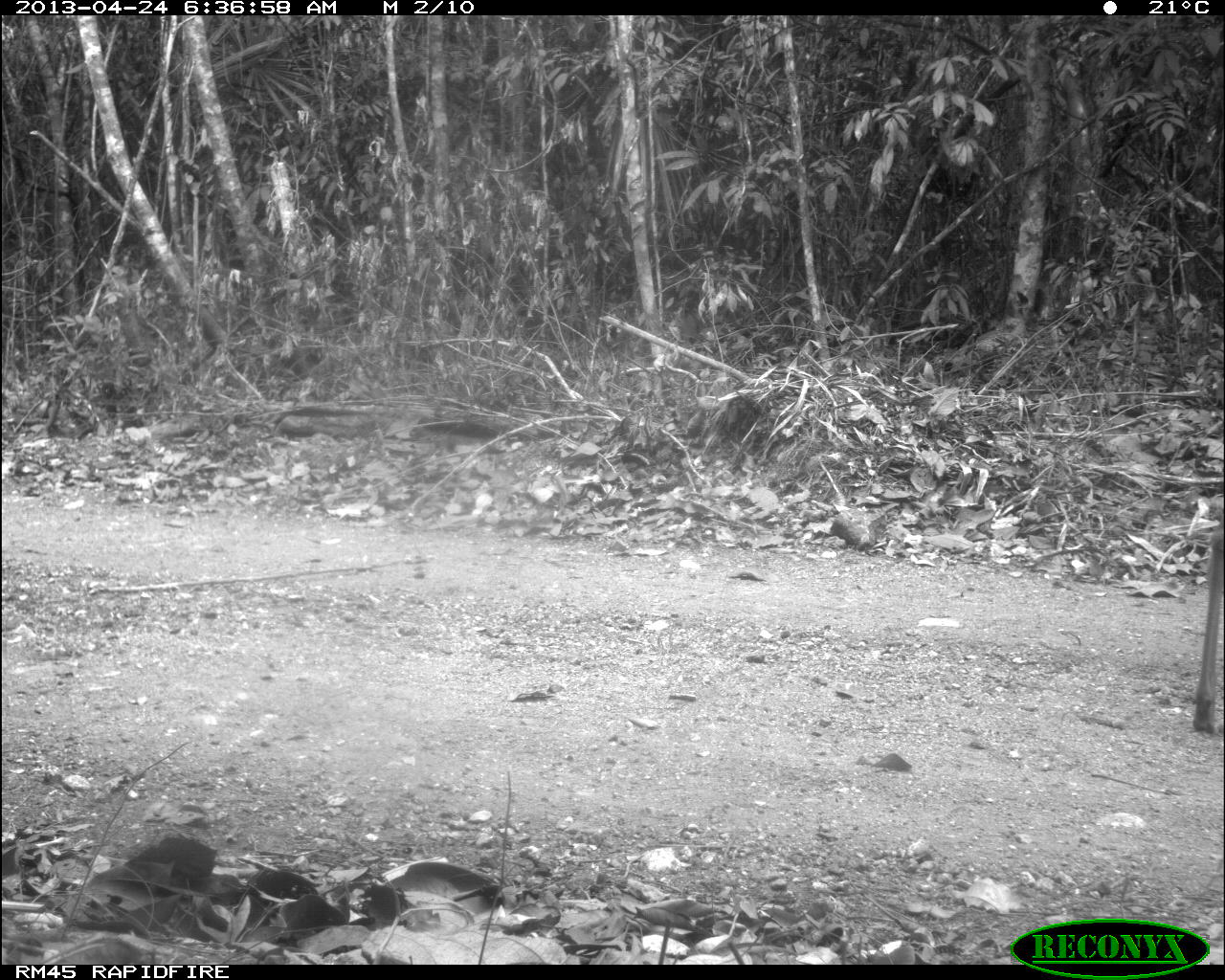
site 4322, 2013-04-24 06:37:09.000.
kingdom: Animalia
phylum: Chordata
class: Mammalia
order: Artiodactyla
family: Cervidae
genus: Odocoileus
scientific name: Odocoileus virginianus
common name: white-tailed deer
Odocoileus virginianus (white-tailed deer), count 1, sex female.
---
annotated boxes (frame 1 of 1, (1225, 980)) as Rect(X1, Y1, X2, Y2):
odocoileus virginianus: Rect(1190, 522, 1225, 737)